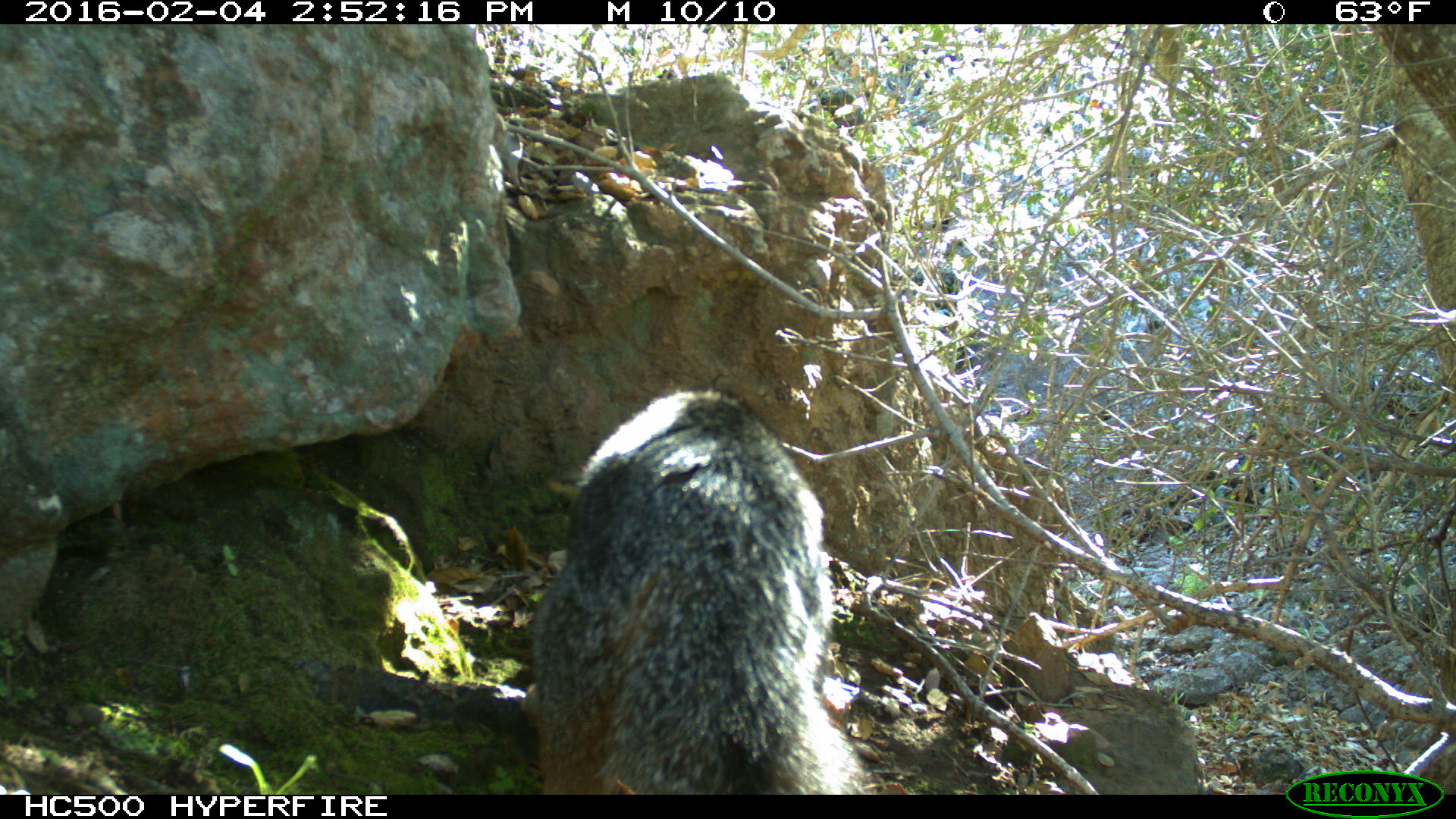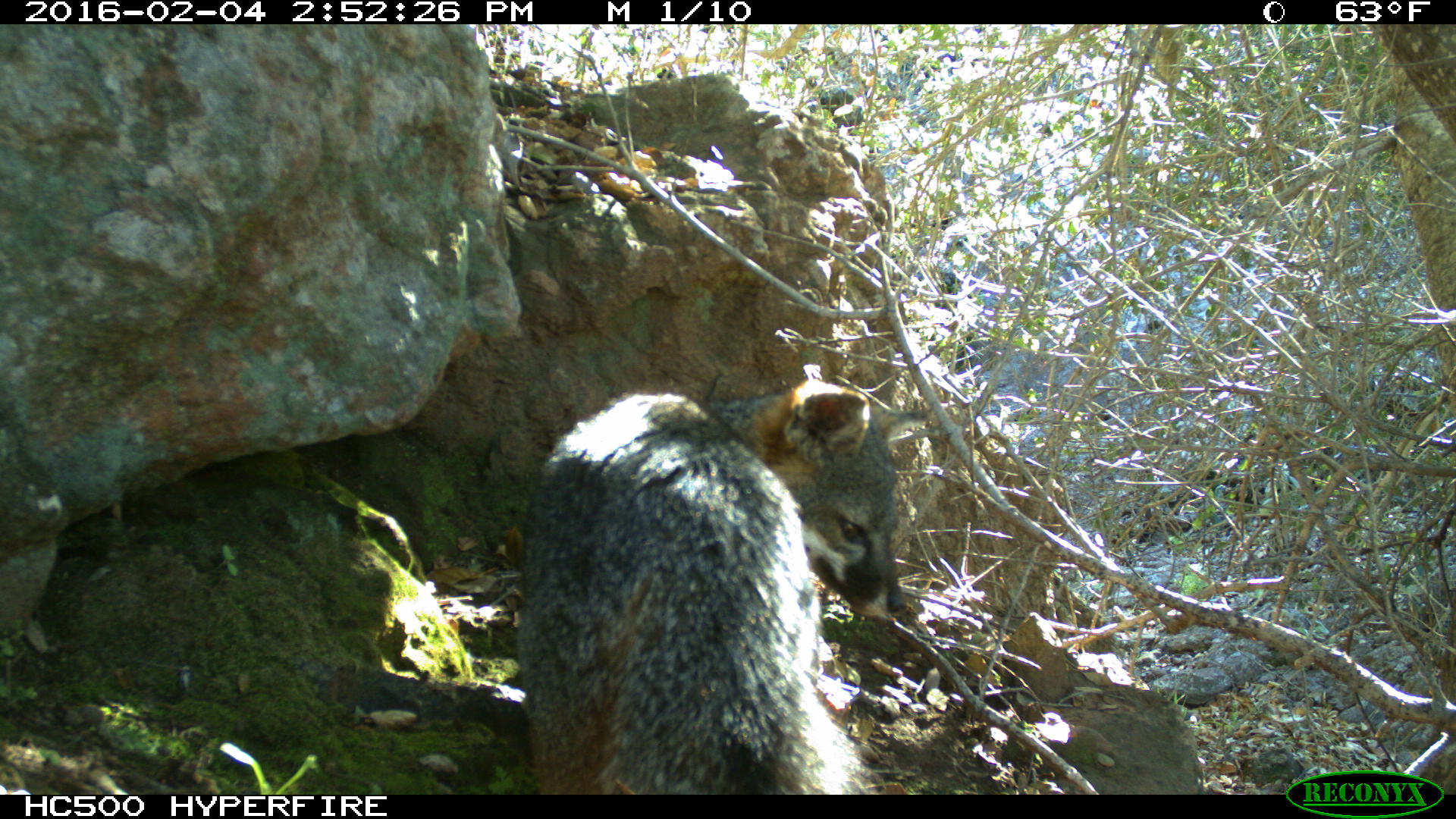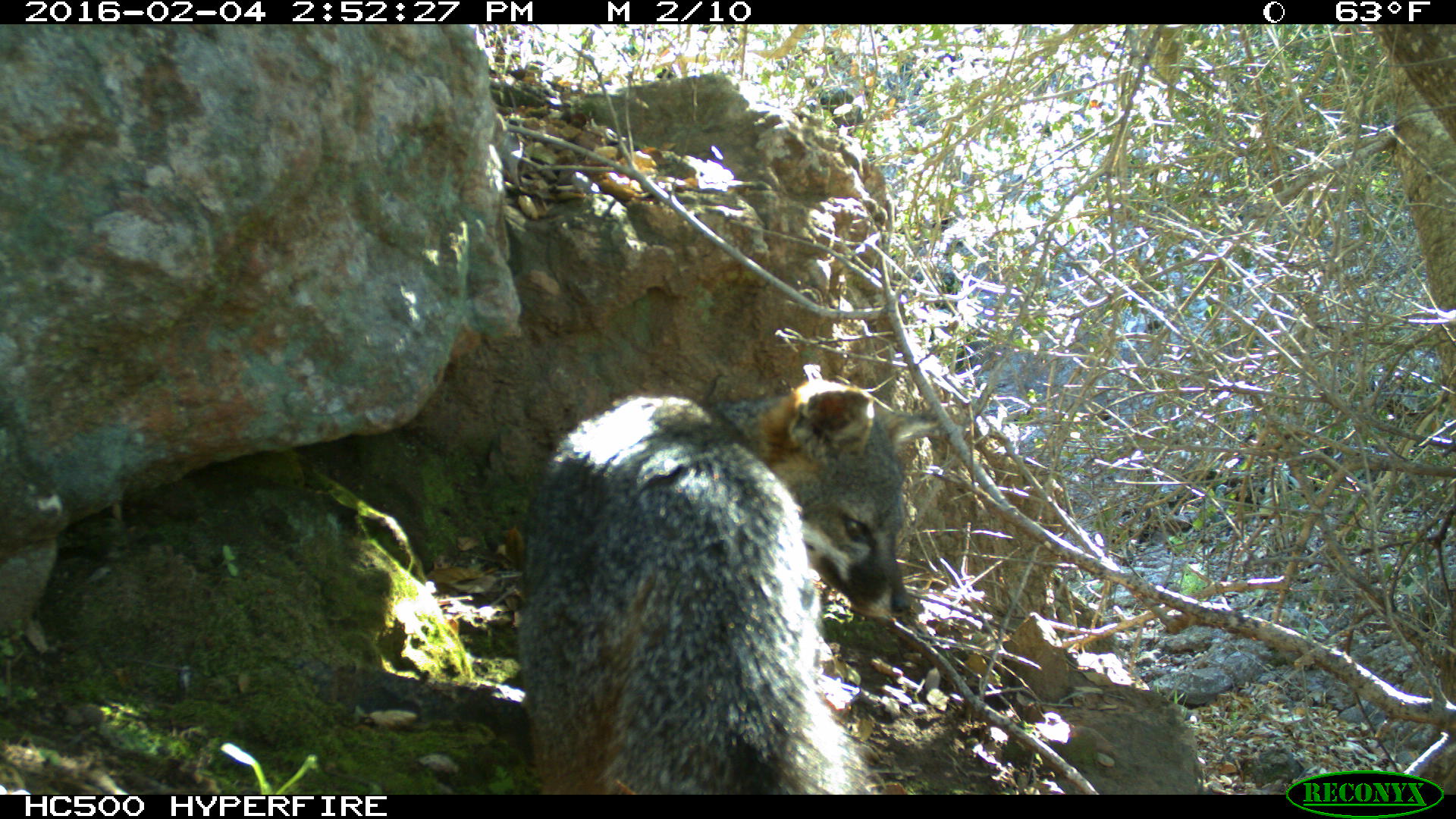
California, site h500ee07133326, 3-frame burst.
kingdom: Animalia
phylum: Chordata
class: Mammalia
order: Carnivora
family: Canidae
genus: Urocyon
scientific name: Urocyon littoralis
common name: island fox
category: fox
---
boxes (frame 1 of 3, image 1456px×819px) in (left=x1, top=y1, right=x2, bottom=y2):
fox: (left=522, top=384, right=868, bottom=795)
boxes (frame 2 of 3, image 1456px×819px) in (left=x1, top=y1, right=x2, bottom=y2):
fox: (left=521, top=381, right=931, bottom=794)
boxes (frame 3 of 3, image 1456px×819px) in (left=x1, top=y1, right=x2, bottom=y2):
fox: (left=522, top=378, right=942, bottom=795)